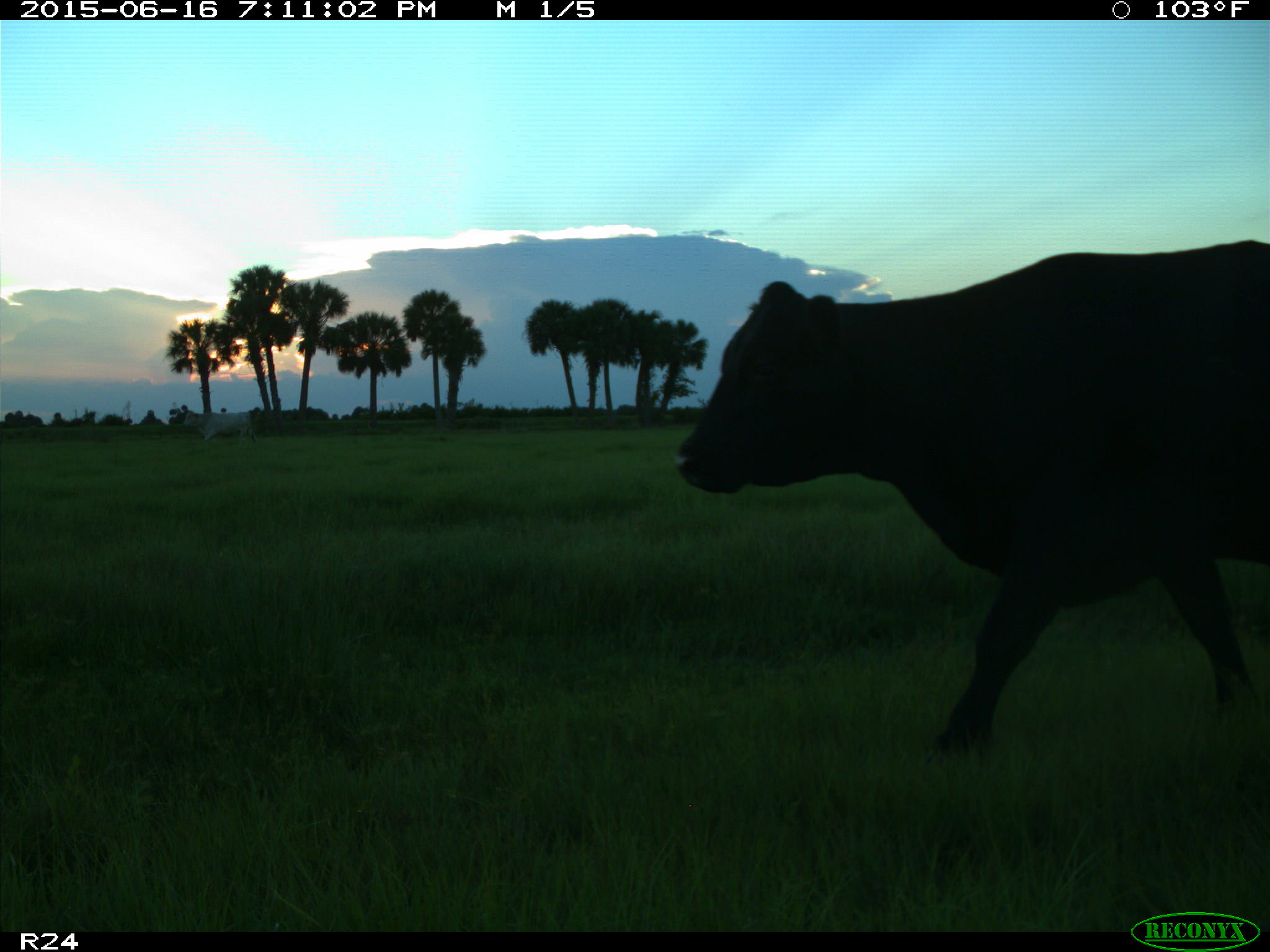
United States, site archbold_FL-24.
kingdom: Animalia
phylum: Chordata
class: Mammalia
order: Artiodactyla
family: Bovidae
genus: Bos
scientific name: Bos taurus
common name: domestic cow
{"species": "Bos taurus (domestic cow)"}